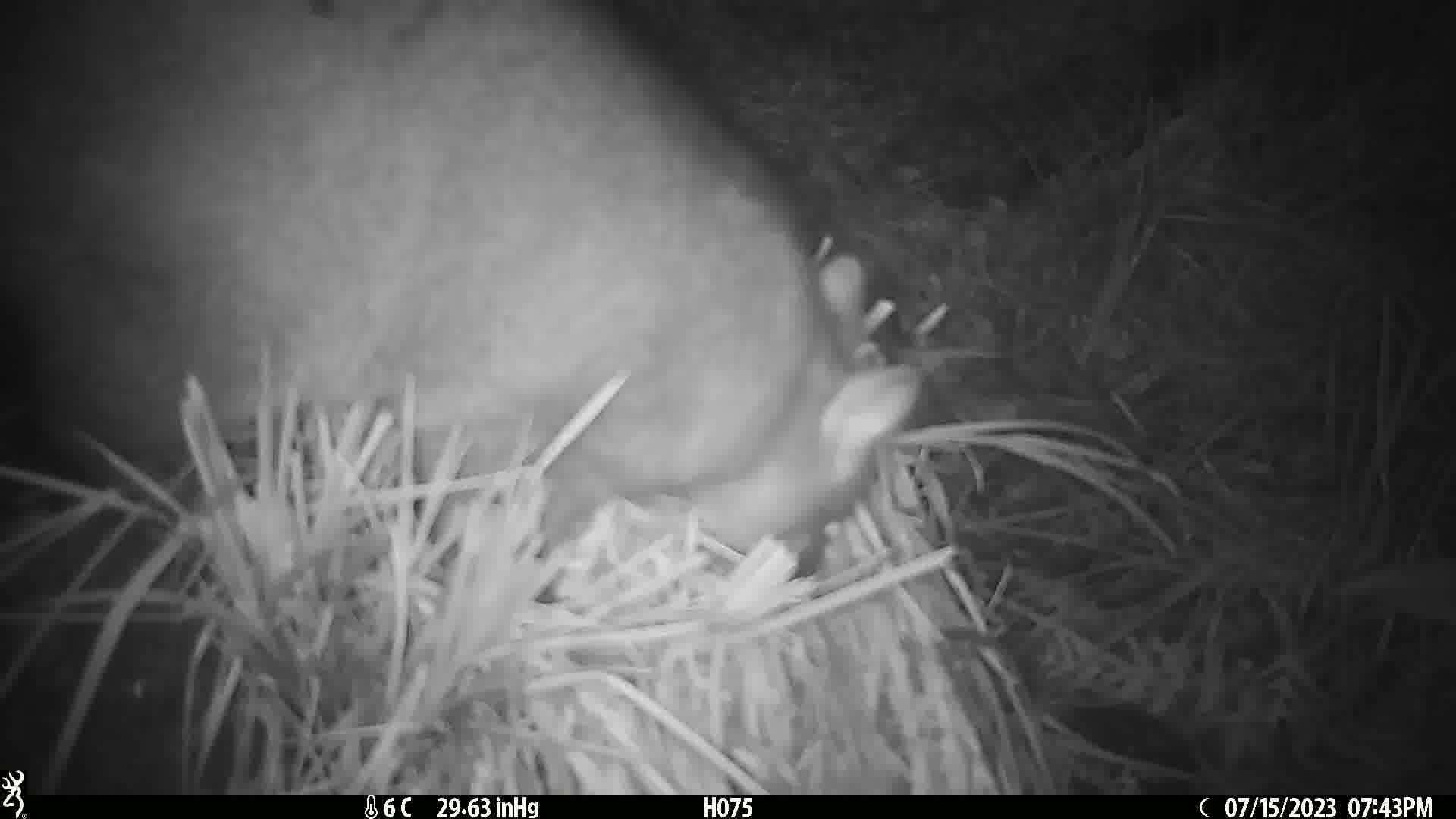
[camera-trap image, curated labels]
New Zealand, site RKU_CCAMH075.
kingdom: Animalia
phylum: Chordata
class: Mammalia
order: Diprotodontia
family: Phalangeridae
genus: Trichosurus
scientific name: Trichosurus vulpecula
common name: common brushtail possum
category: possum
Possum (common brushtail possum) (Trichosurus vulpecula).